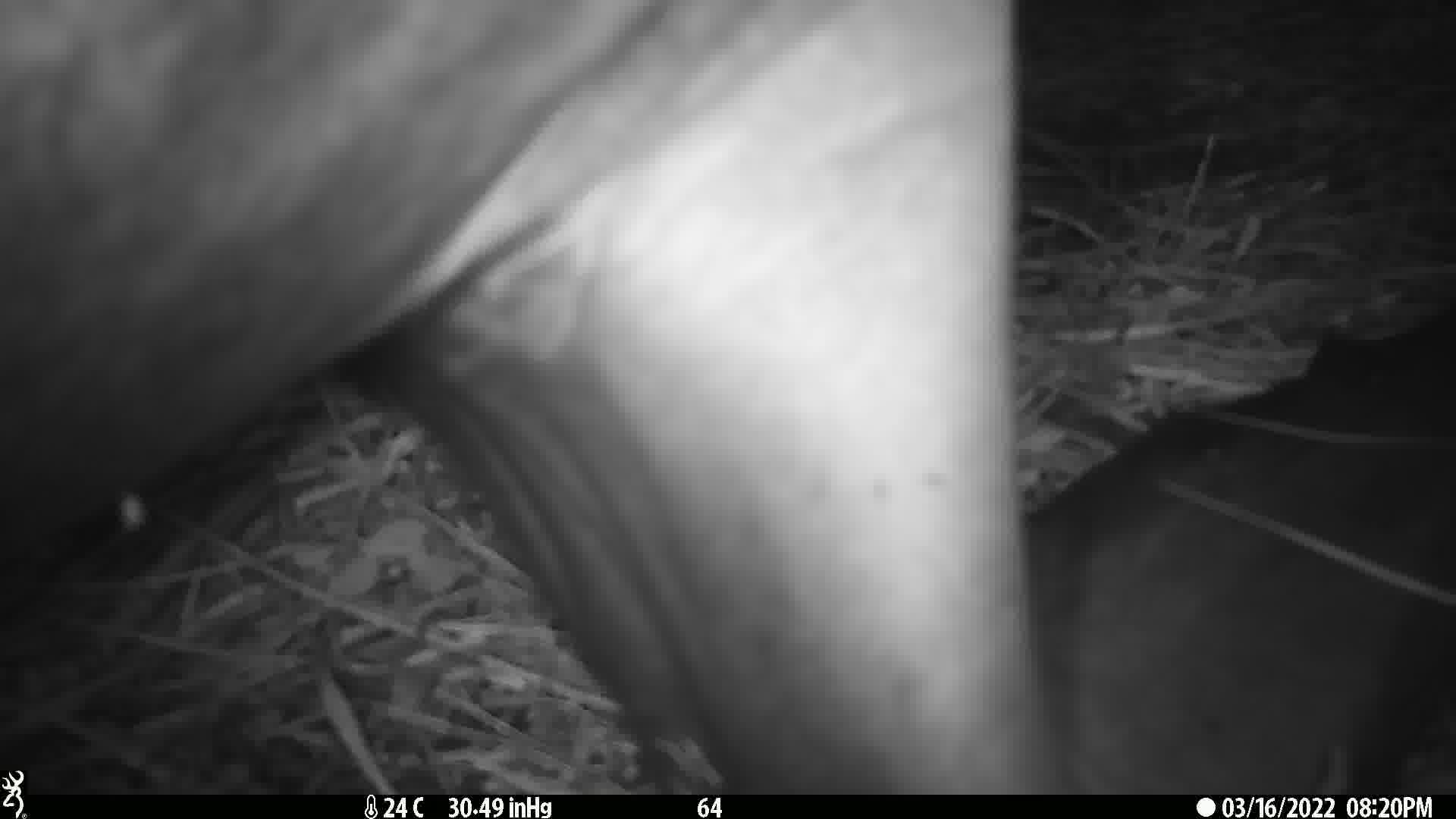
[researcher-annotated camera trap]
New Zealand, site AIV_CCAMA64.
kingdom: Animalia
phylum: Chordata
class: Mammalia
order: Carnivora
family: Otariidae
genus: Phocarctos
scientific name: Phocarctos hookeri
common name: new zealand sea lion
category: sealion